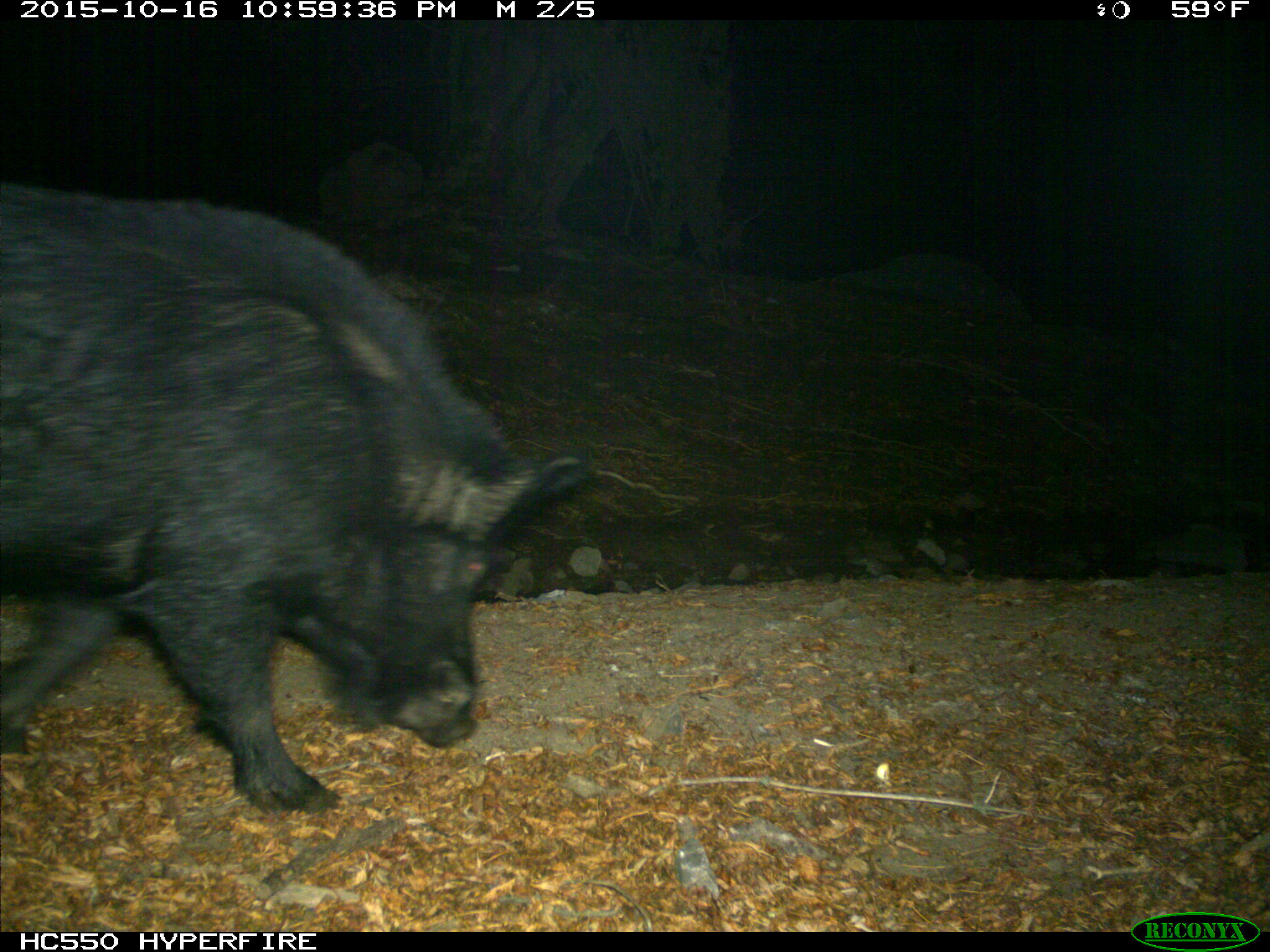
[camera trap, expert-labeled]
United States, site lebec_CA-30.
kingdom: Animalia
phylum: Chordata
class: Mammalia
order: Artiodactyla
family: Suidae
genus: Sus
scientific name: Sus scrofa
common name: wild boar